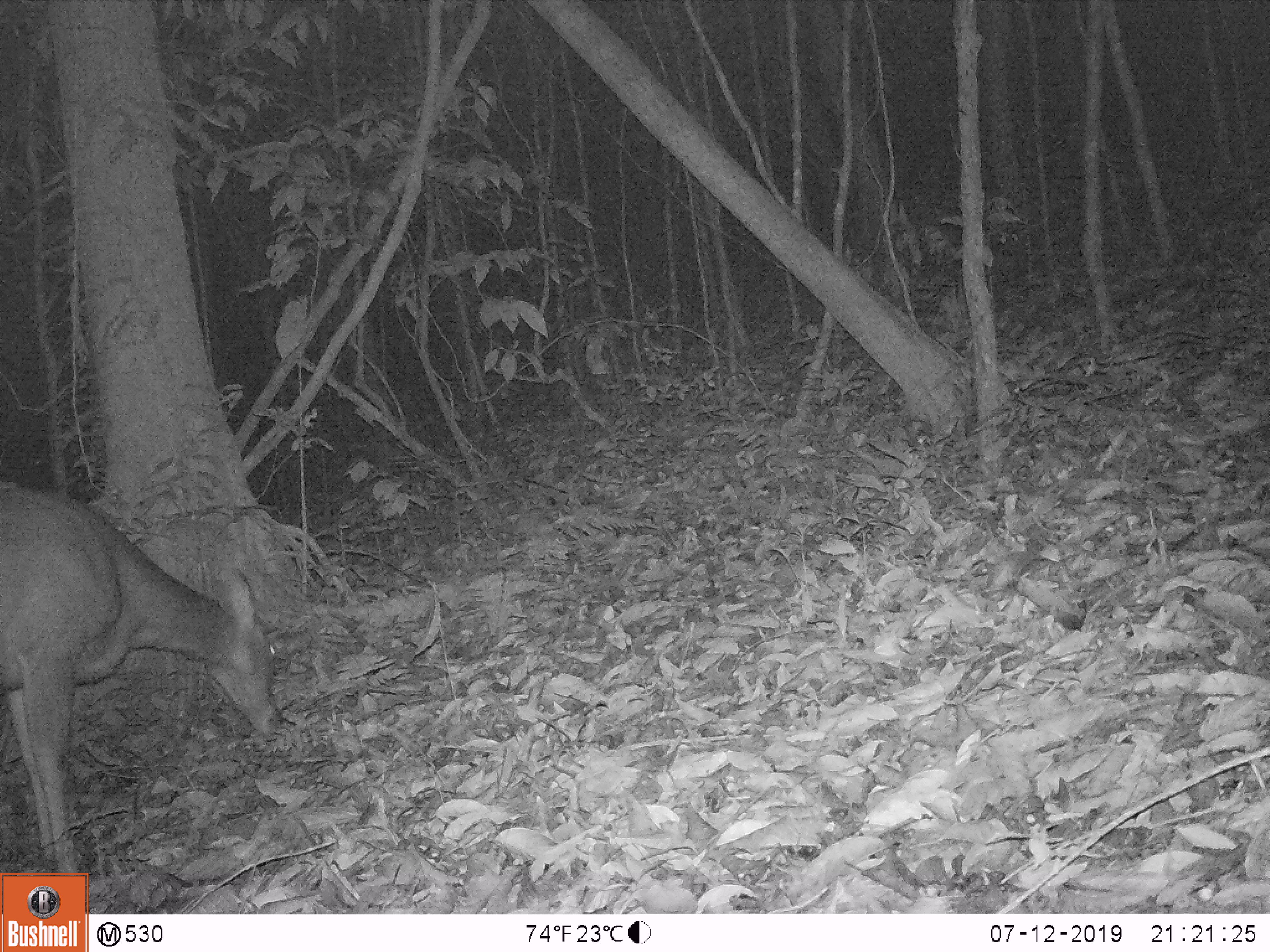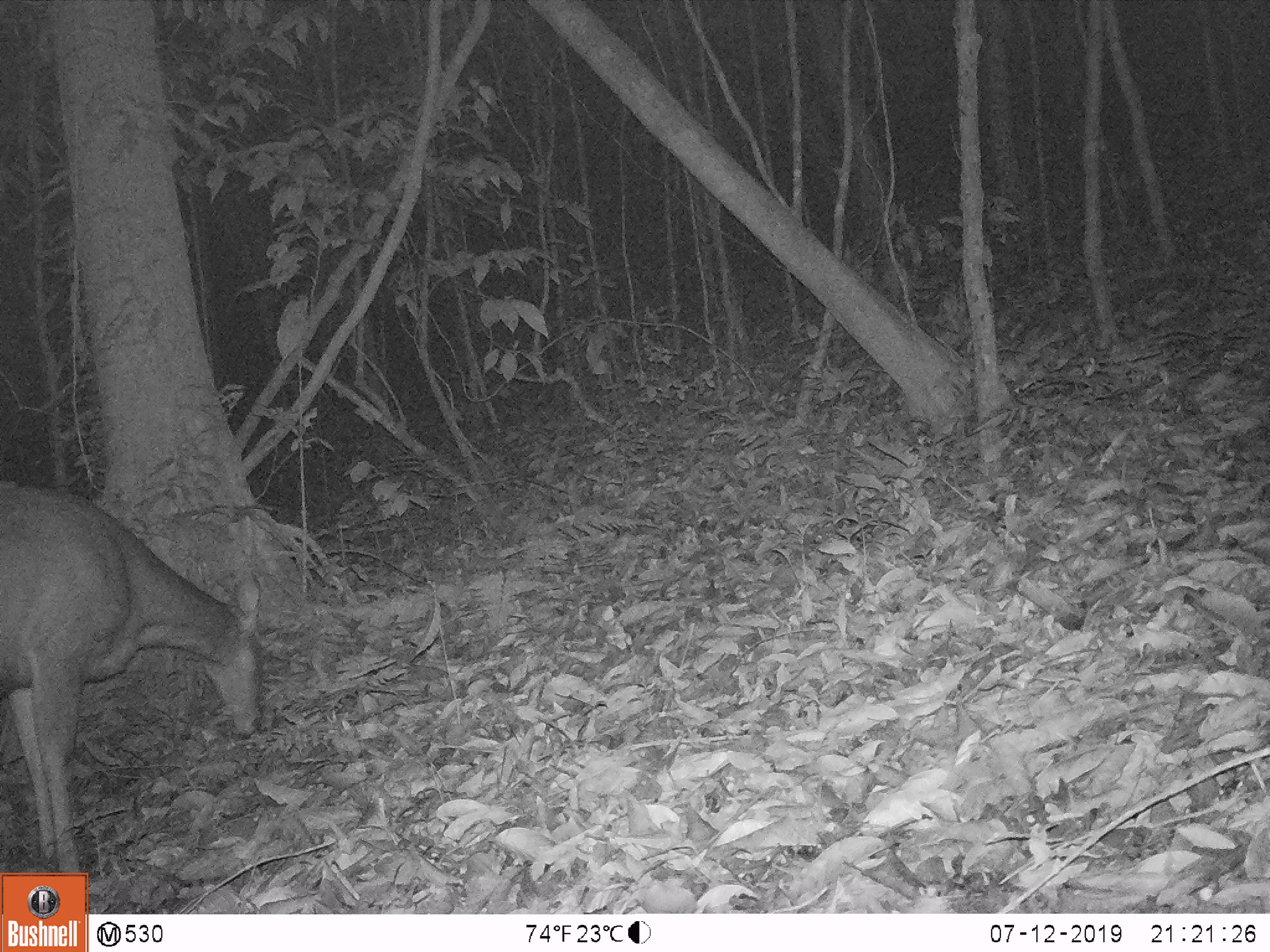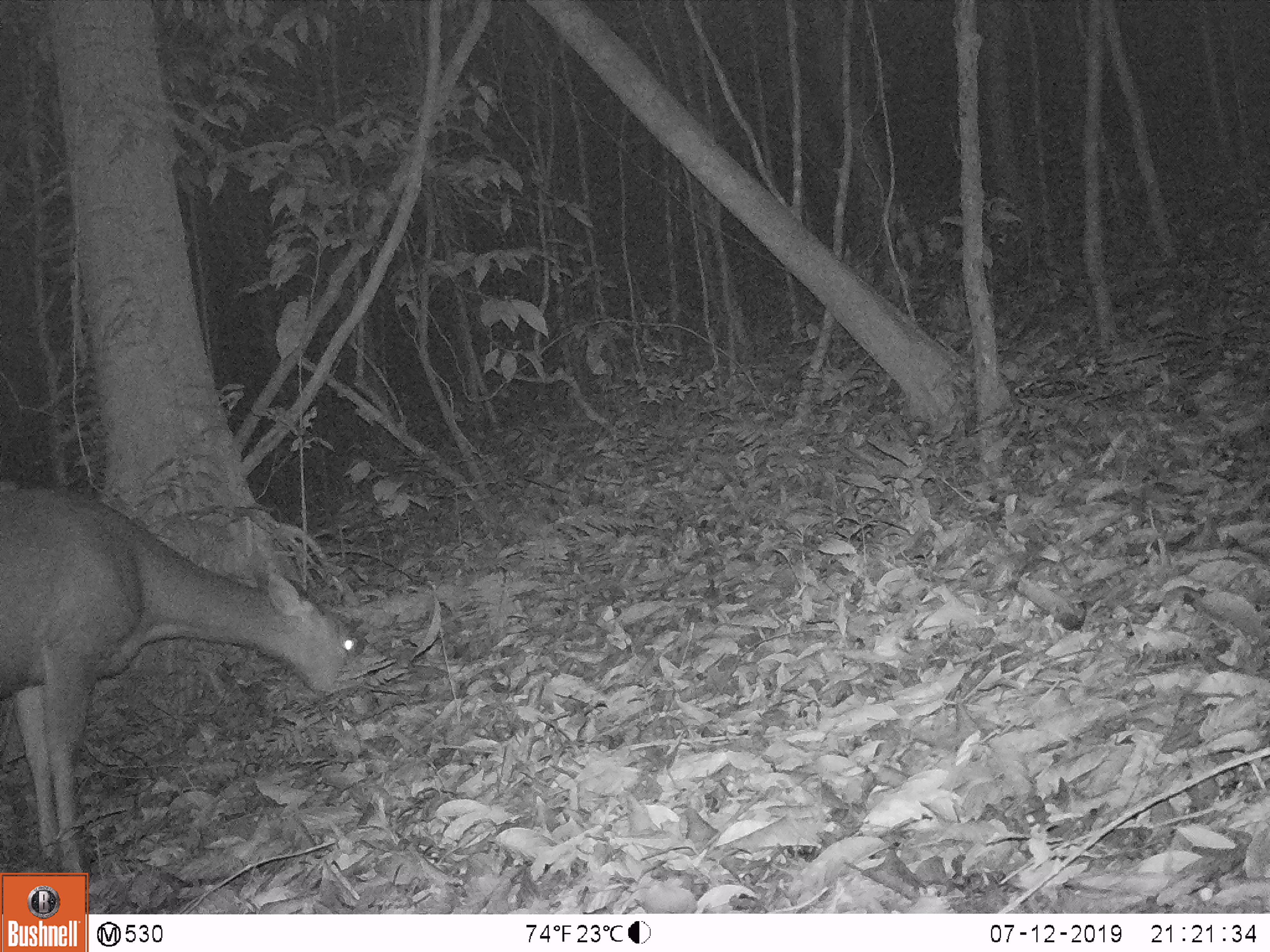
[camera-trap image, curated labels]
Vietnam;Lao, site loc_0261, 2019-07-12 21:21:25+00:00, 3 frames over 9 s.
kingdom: Animalia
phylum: Chordata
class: Mammalia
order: Artiodactyla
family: Cervidae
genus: Rusa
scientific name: Rusa unicolor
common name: sambar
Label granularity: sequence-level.